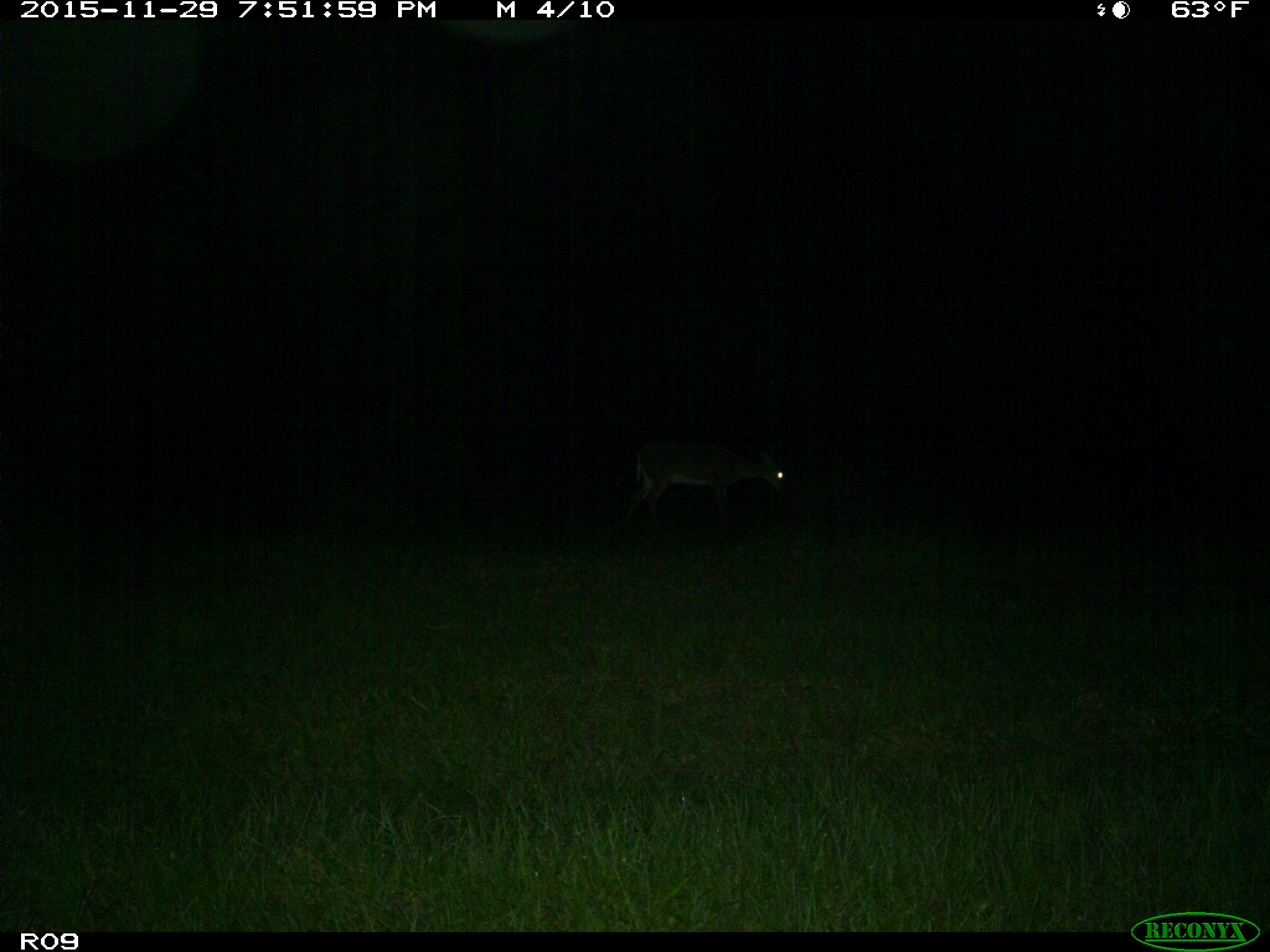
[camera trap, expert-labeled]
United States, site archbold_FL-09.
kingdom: Animalia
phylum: Chordata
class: Mammalia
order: Artiodactyla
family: Cervidae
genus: Odocoileus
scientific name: Odocoileus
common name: deer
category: unidentified deer